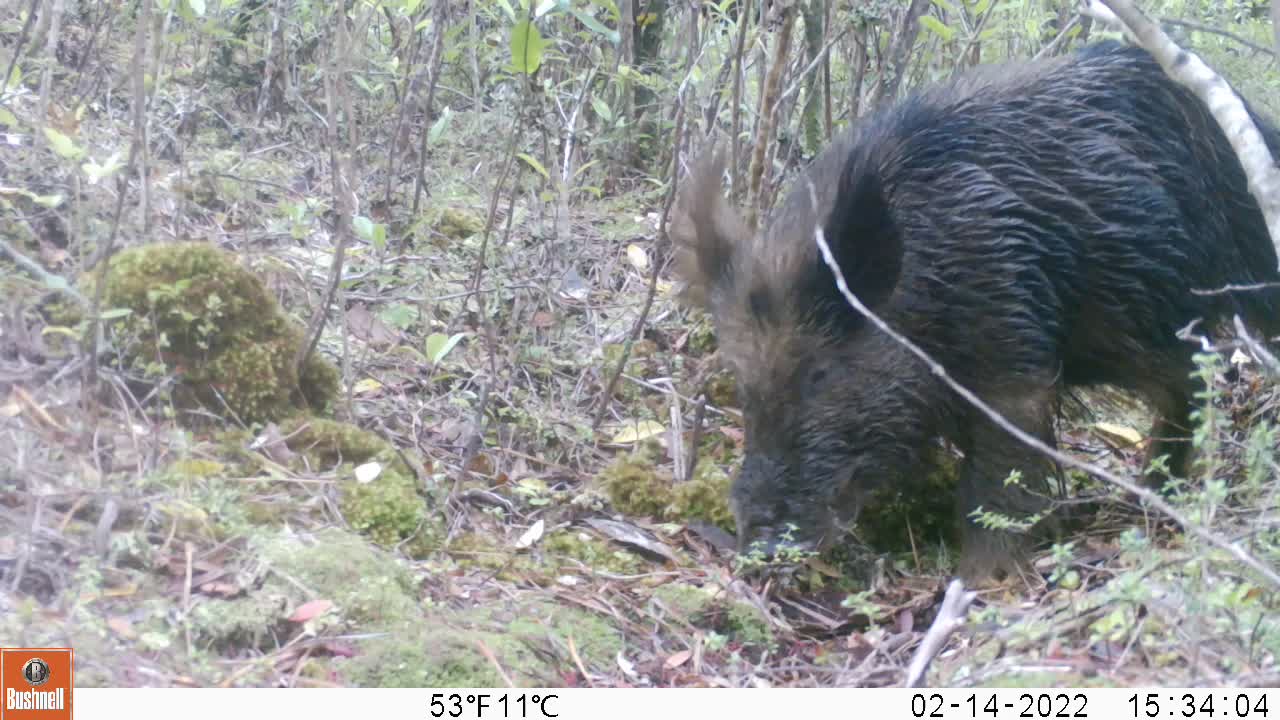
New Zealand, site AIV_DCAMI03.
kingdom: Animalia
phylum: Chordata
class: Mammalia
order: Artiodactyla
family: Suidae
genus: Sus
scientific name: Sus scrofa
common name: pig